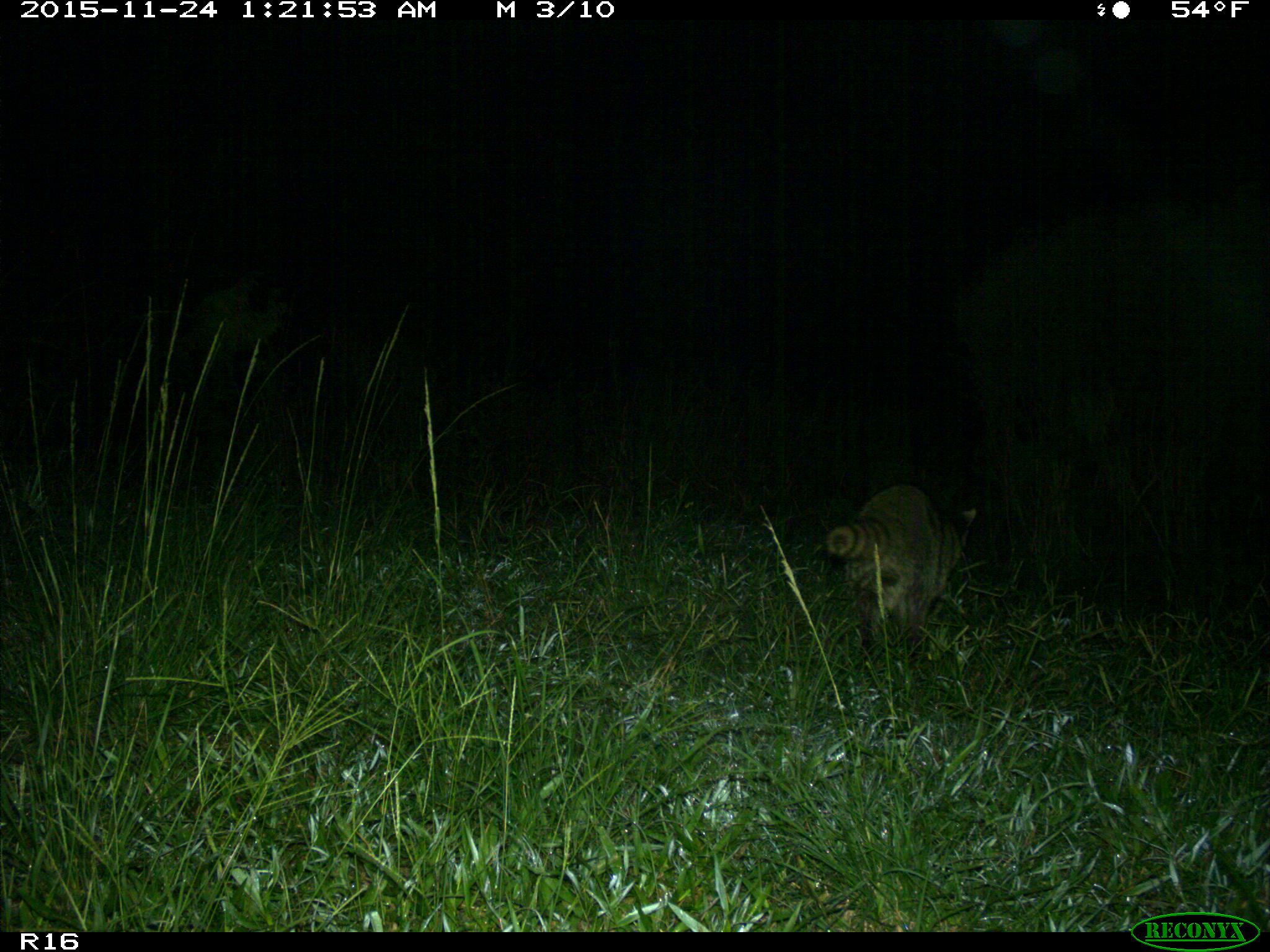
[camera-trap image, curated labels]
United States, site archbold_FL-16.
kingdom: Animalia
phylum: Chordata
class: Mammalia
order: Carnivora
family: Procyonidae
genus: Procyon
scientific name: Procyon lotor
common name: common raccoon